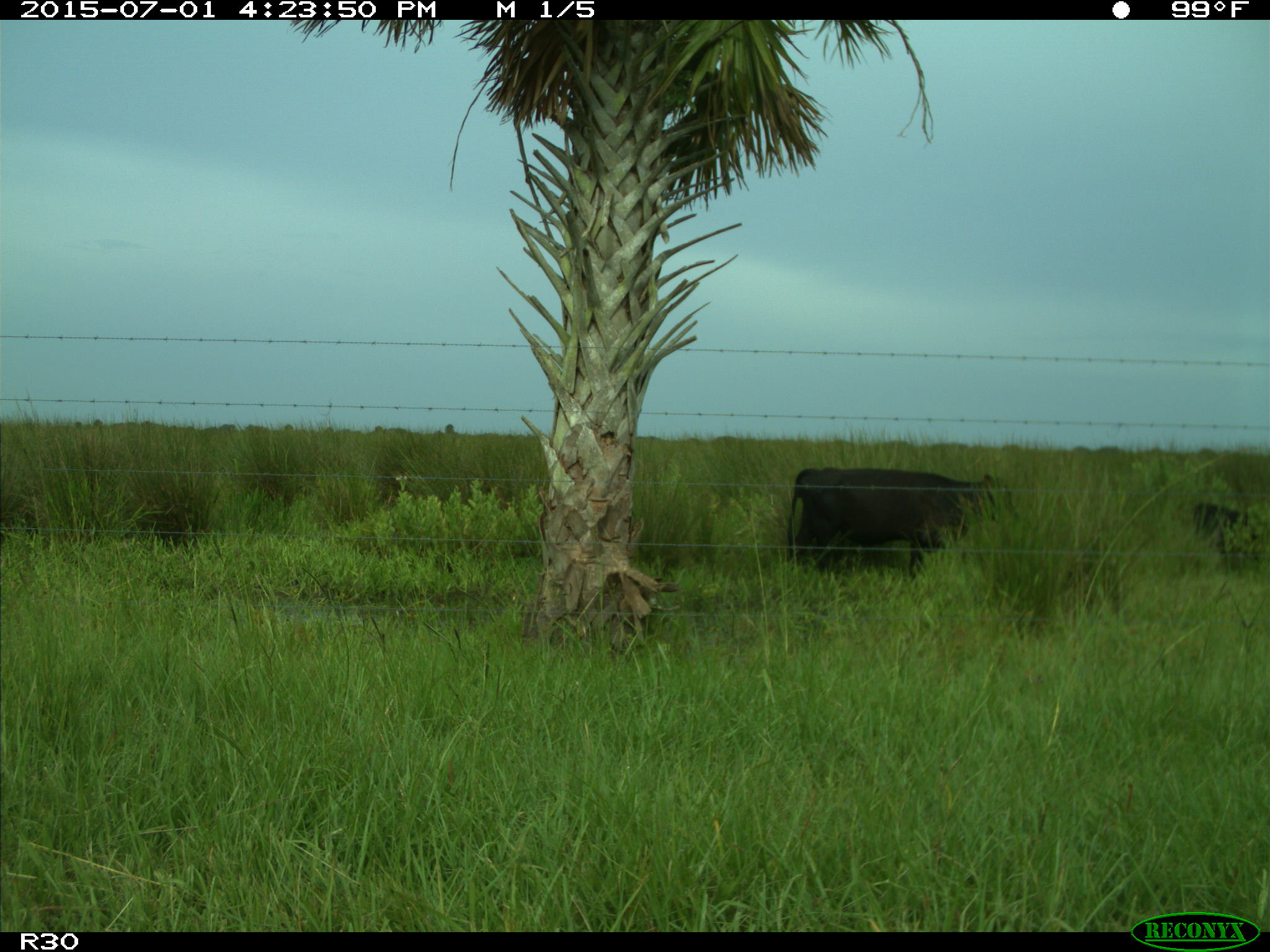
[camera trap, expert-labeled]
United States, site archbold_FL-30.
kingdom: Animalia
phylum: Chordata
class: Mammalia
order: Artiodactyla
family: Bovidae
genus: Bos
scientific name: Bos taurus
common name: domestic cow